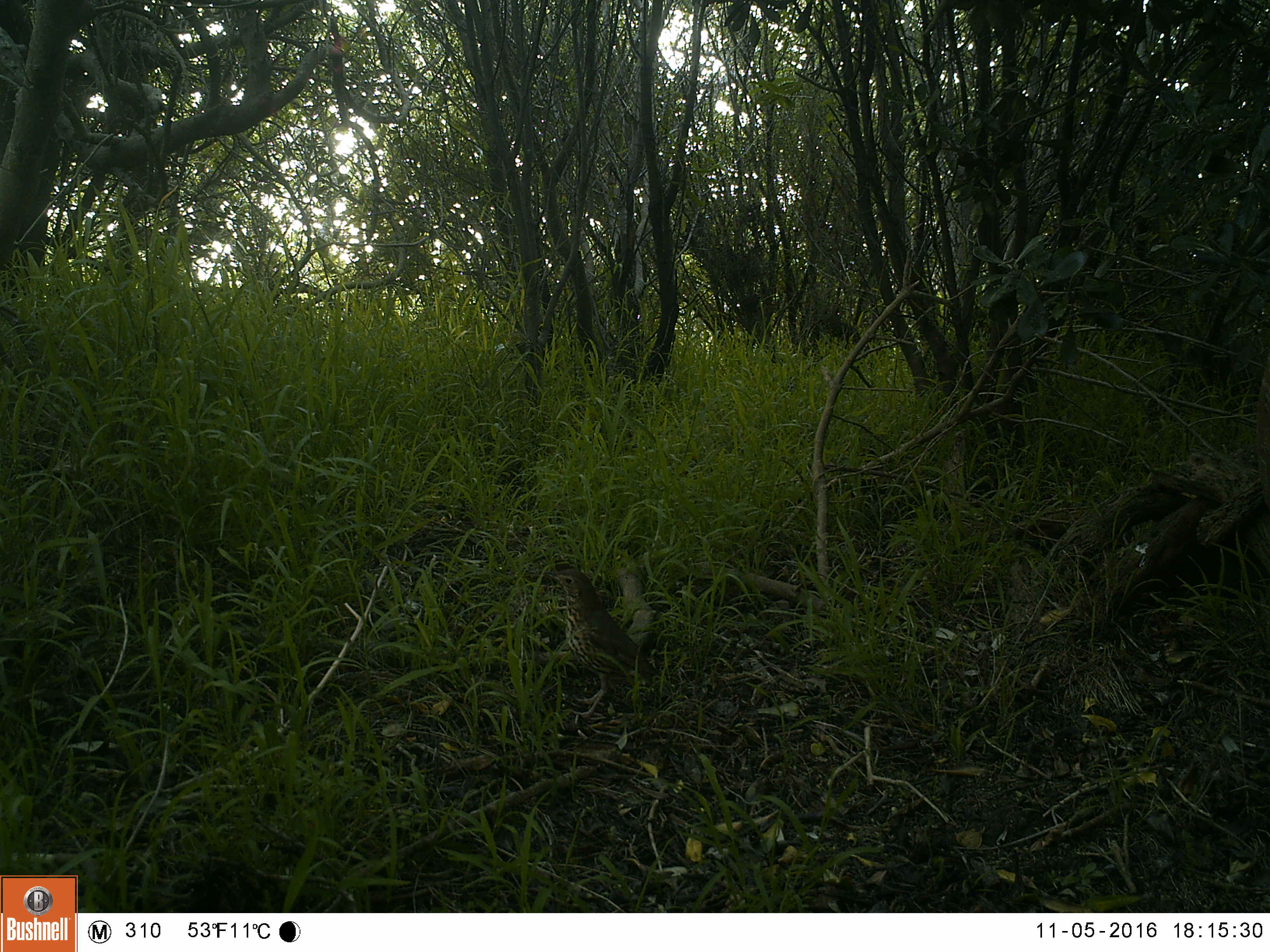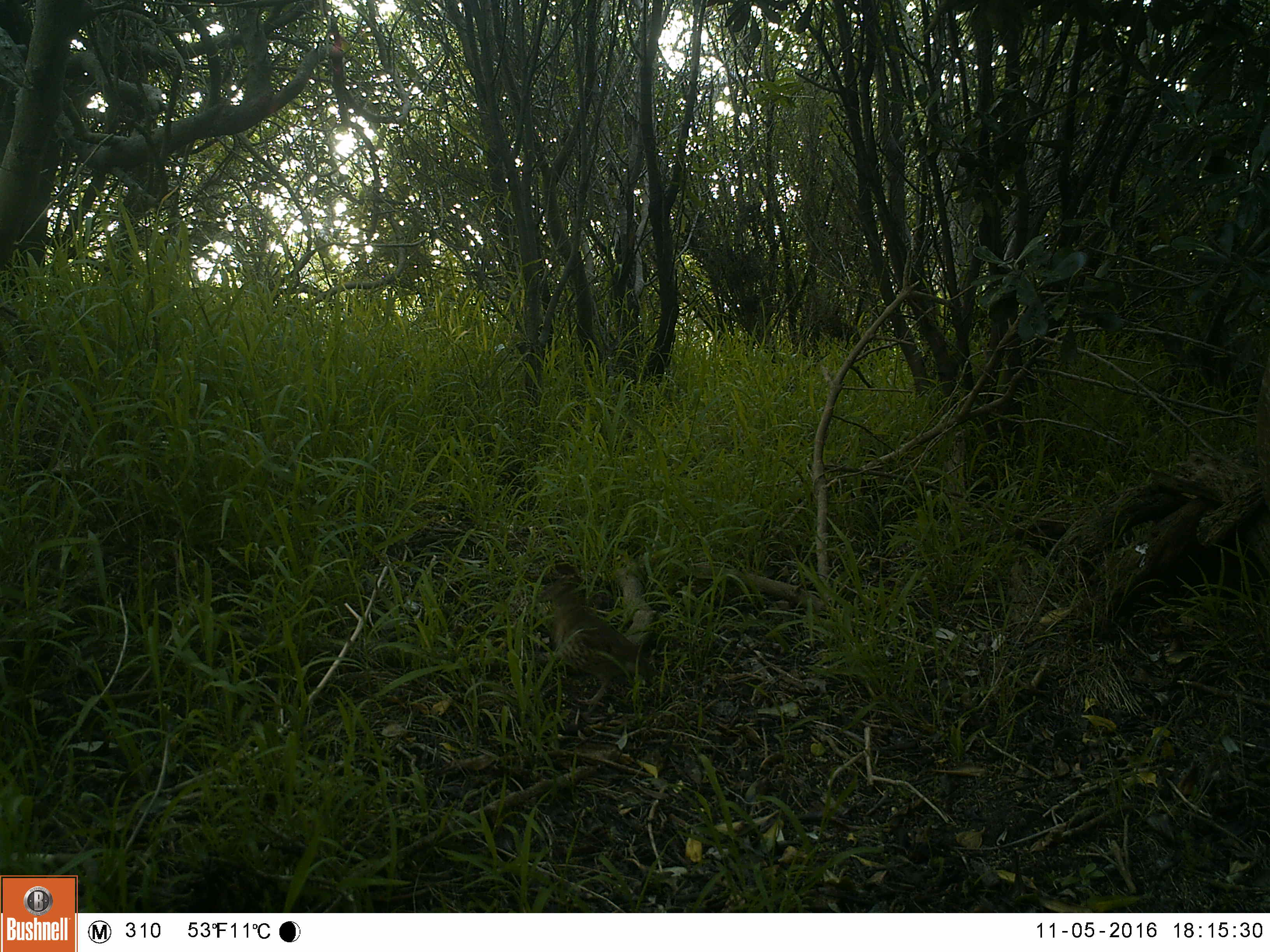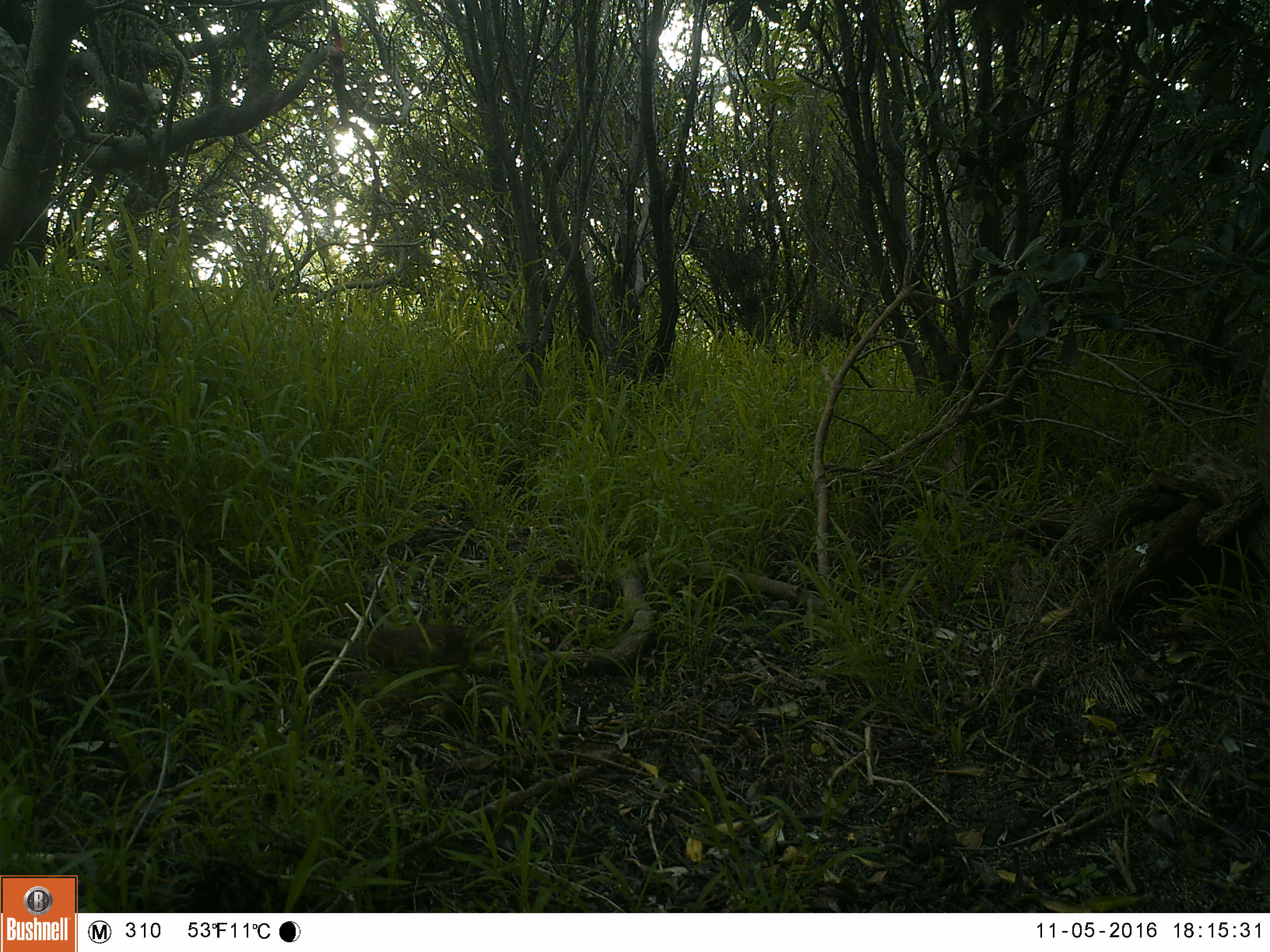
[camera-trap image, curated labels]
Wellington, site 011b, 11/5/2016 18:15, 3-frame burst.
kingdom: Animalia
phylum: Chordata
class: Aves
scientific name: Aves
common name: bird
Bird (Aves).